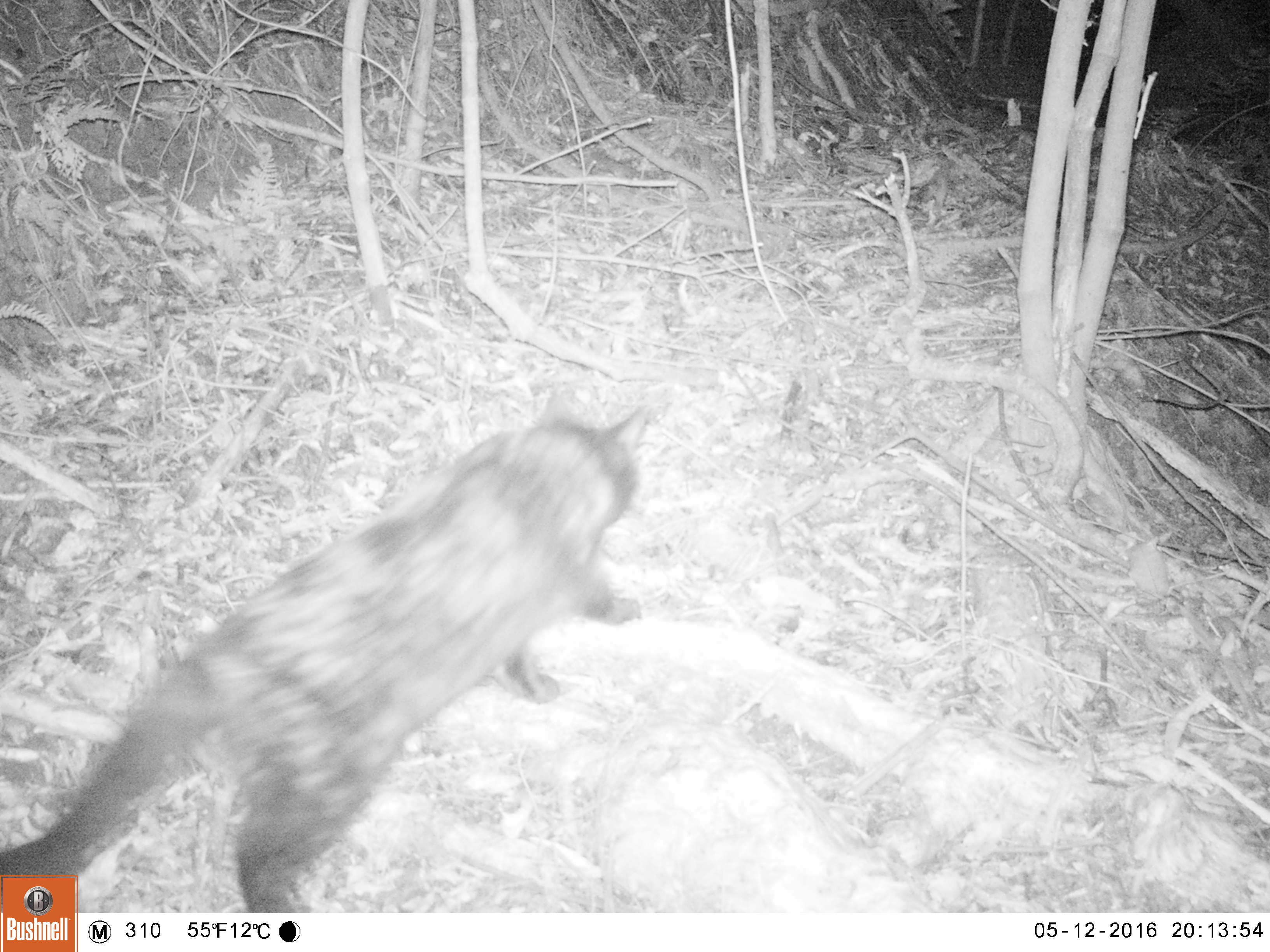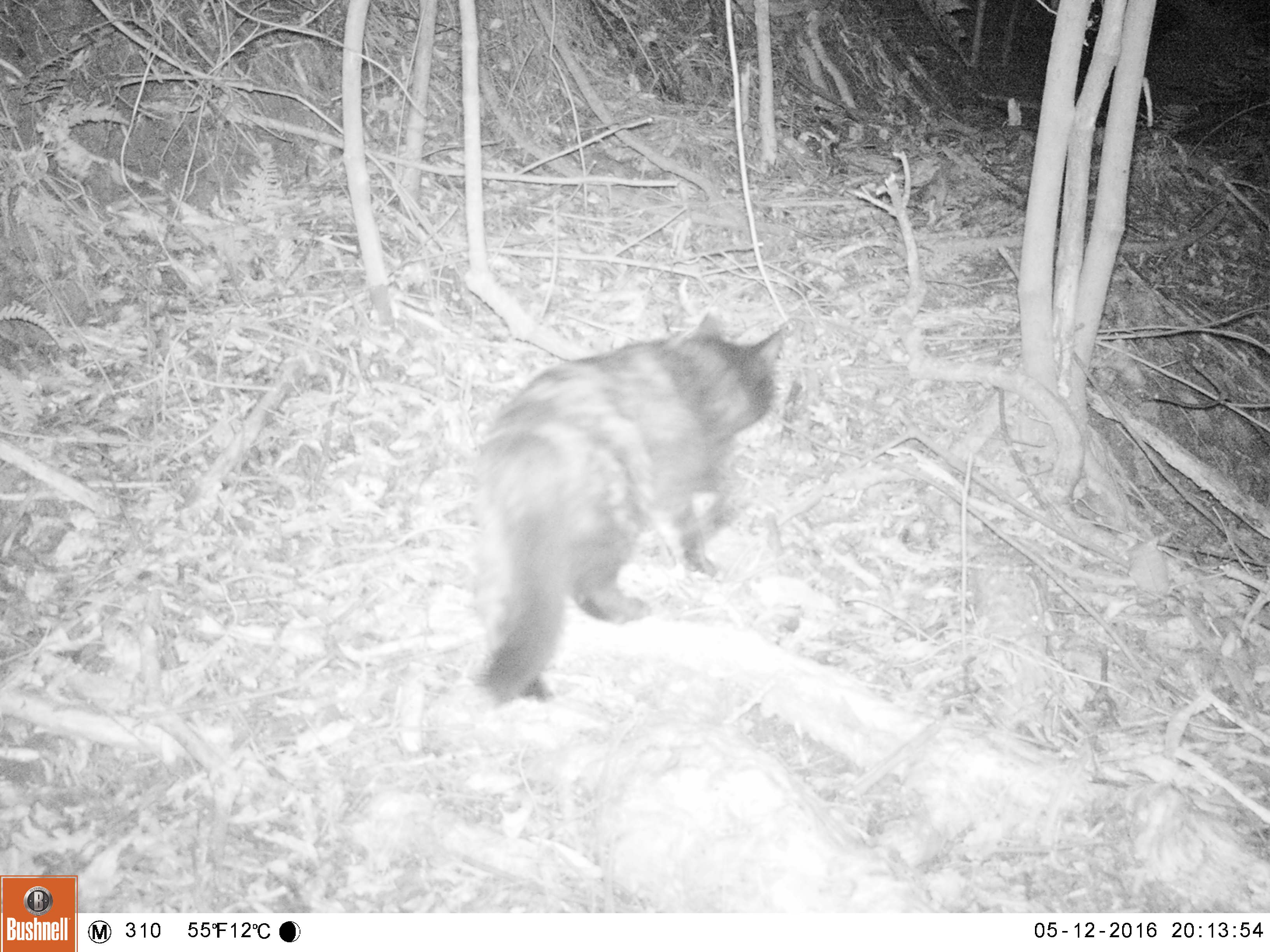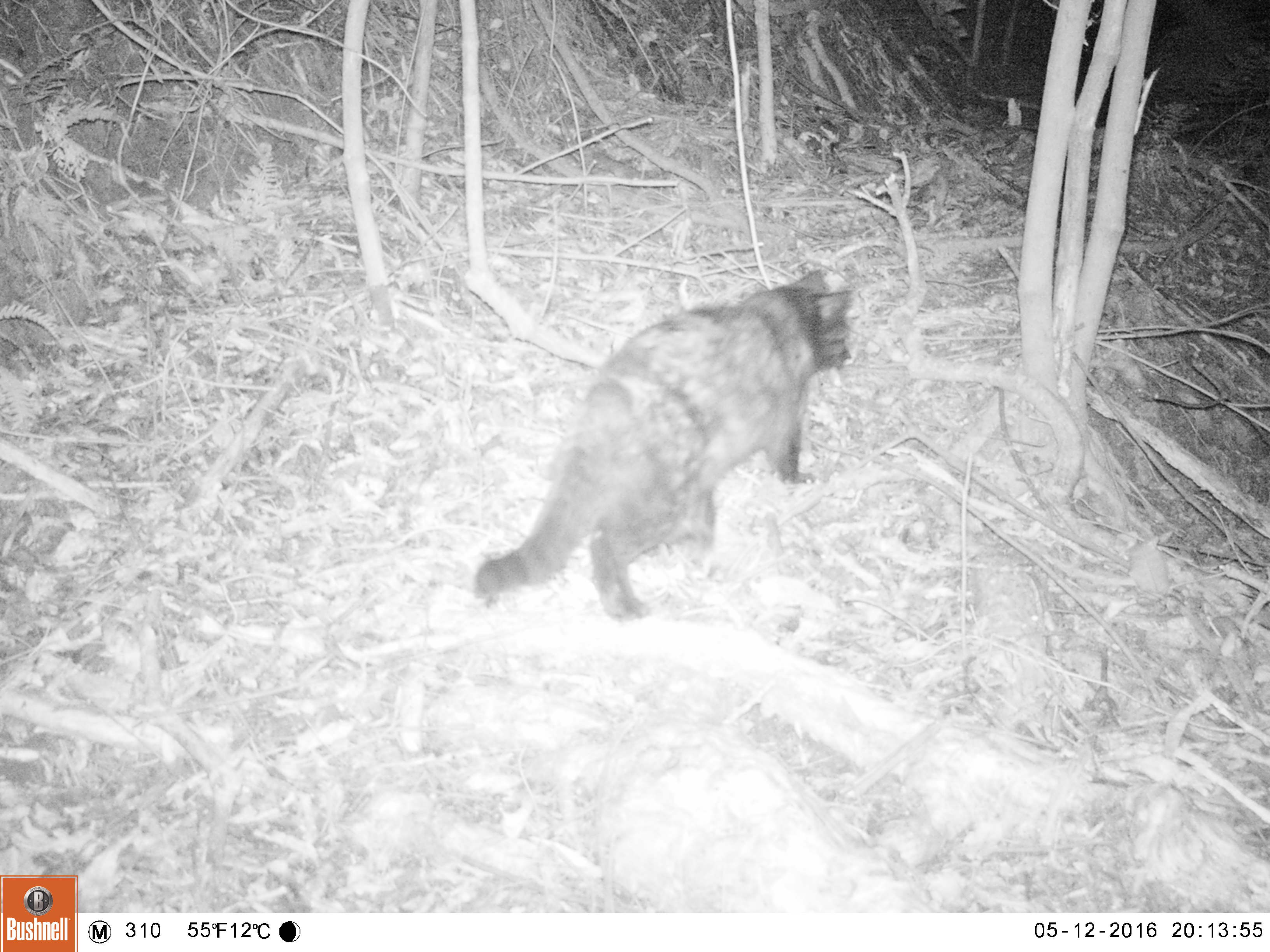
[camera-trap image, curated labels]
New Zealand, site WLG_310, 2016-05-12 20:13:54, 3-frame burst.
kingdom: Animalia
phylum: Chordata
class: Mammalia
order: Carnivora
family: Felidae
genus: Felis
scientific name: Felis catus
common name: domestic cat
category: cat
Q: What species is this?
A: Cat (domestic cat) (Felis catus).